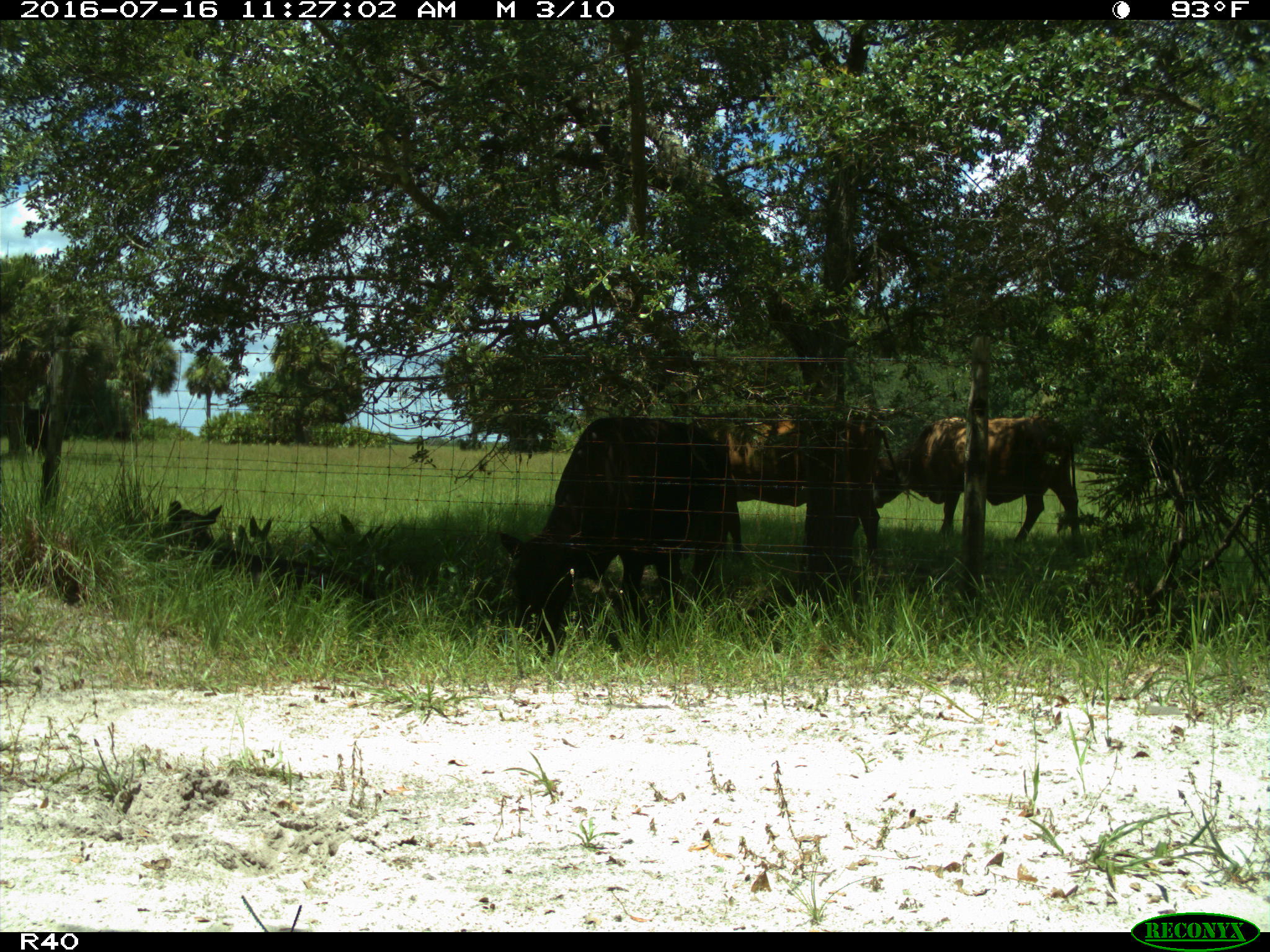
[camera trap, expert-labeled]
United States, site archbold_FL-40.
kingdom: Animalia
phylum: Chordata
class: Mammalia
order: Artiodactyla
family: Bovidae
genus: Bos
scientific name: Bos taurus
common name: domestic cow